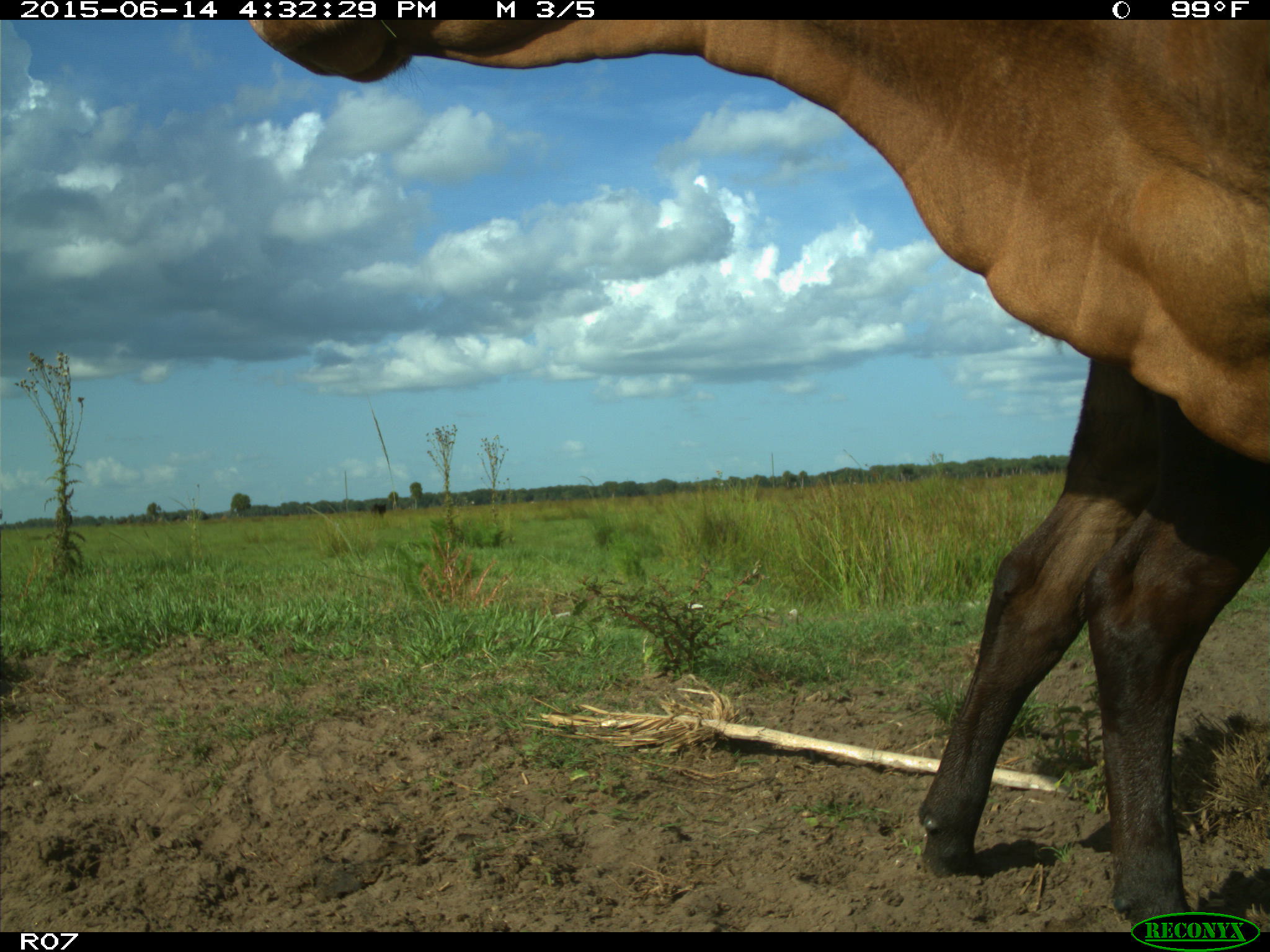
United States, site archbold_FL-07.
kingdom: Animalia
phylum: Chordata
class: Mammalia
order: Artiodactyla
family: Bovidae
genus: Bos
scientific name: Bos taurus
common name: domestic cow